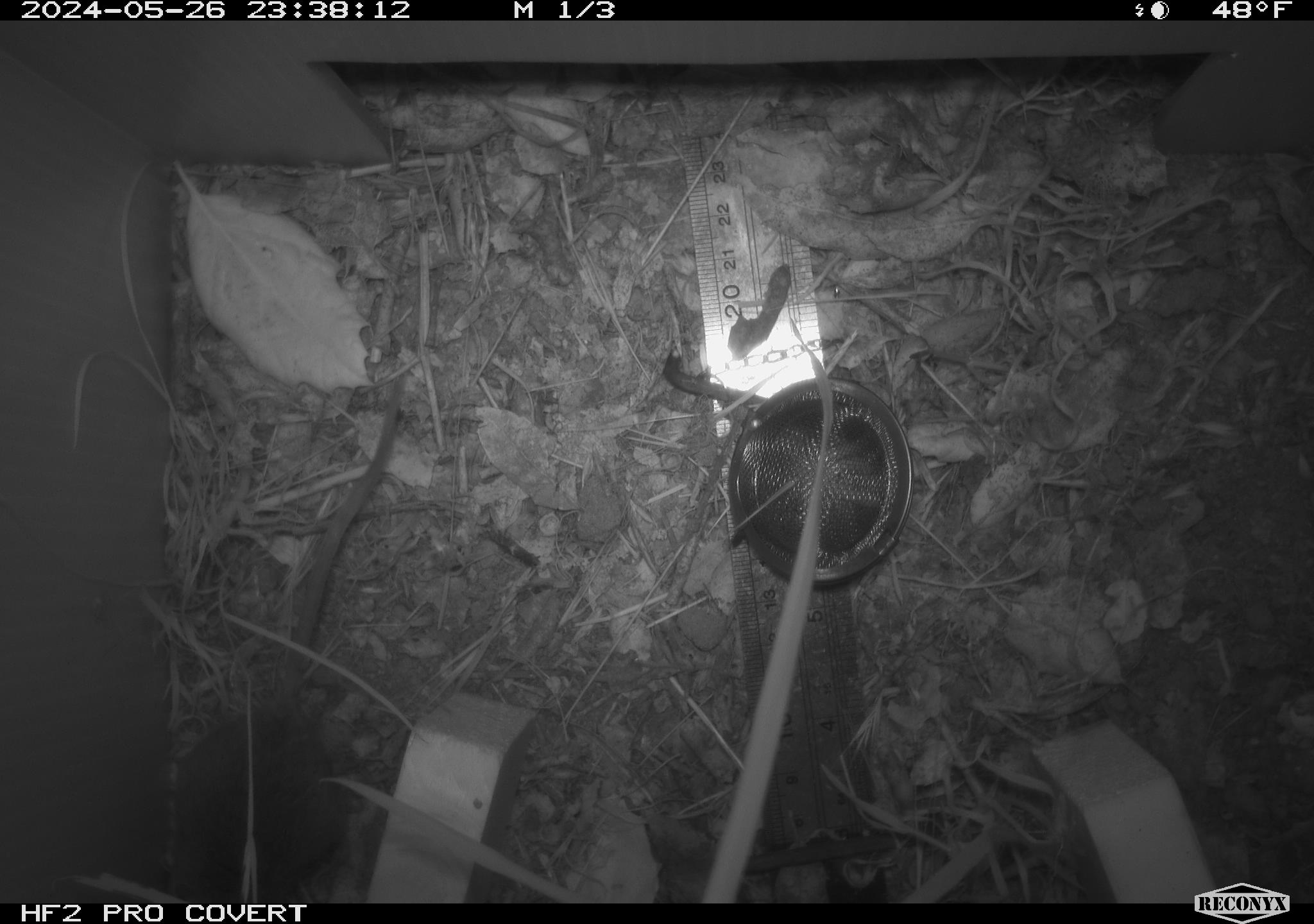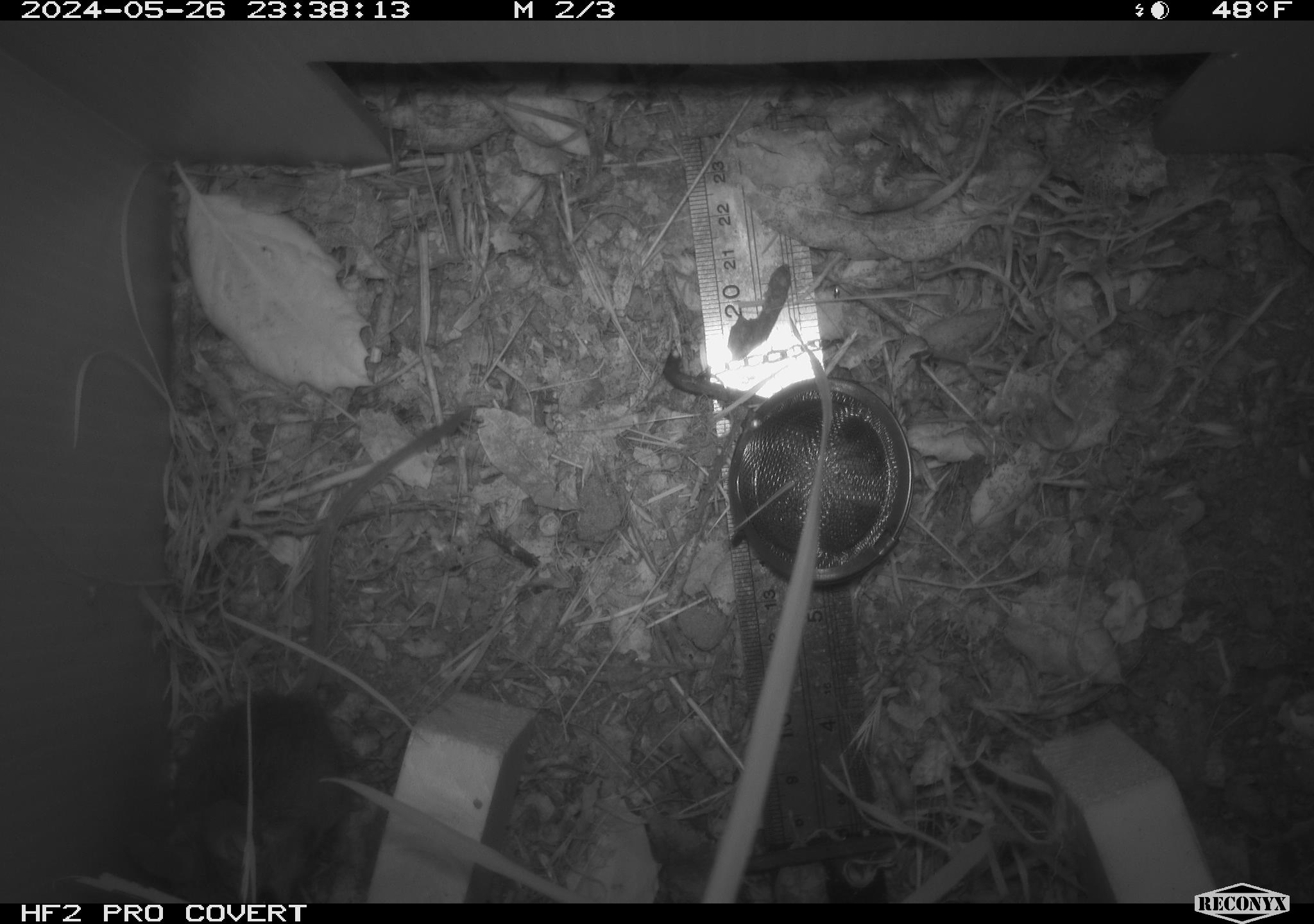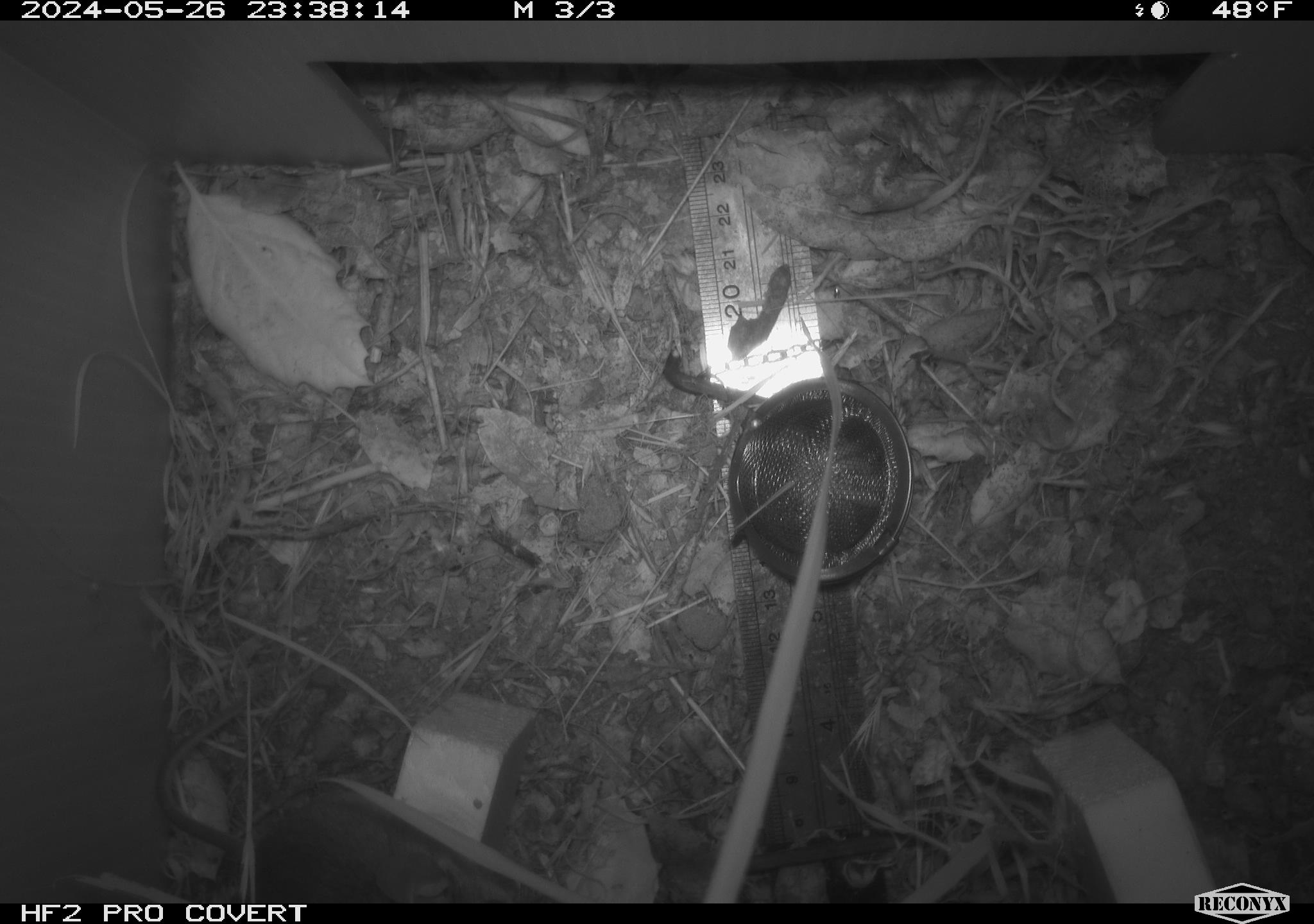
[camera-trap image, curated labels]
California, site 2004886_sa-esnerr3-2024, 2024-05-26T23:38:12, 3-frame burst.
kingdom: Animalia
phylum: Chordata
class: Mammalia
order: Rodentia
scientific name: Rodentia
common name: rodent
Rodent (Rodentia).